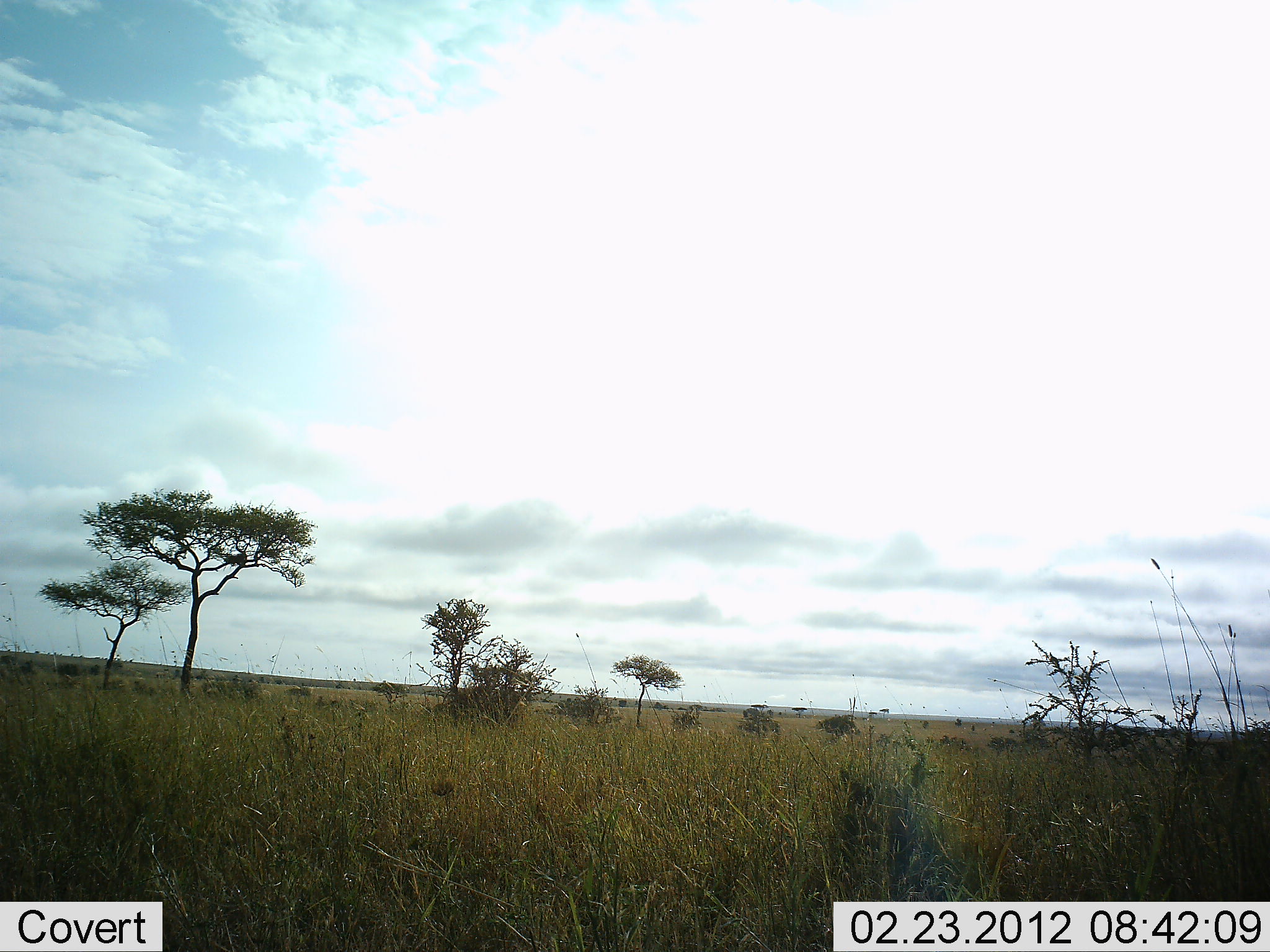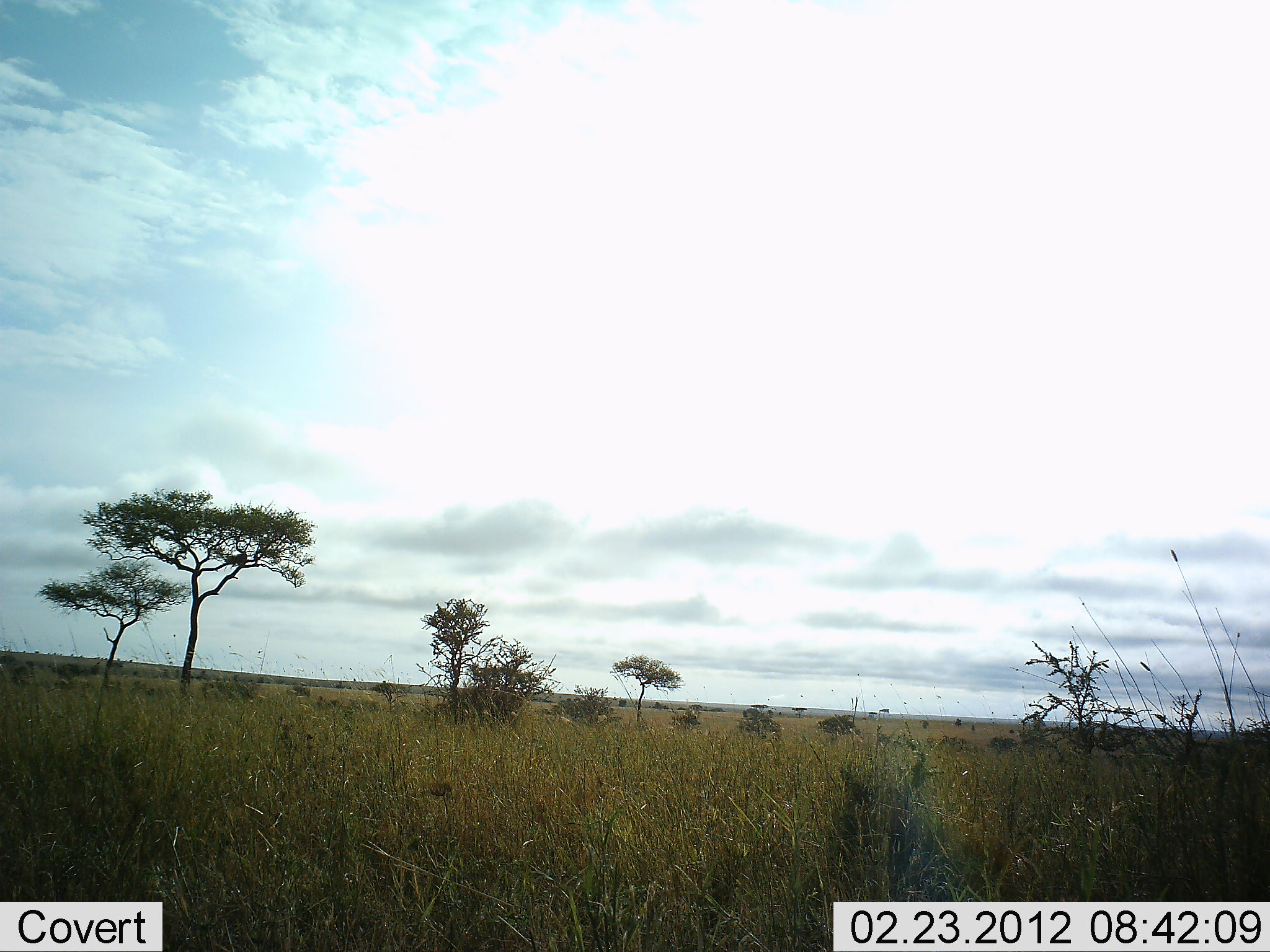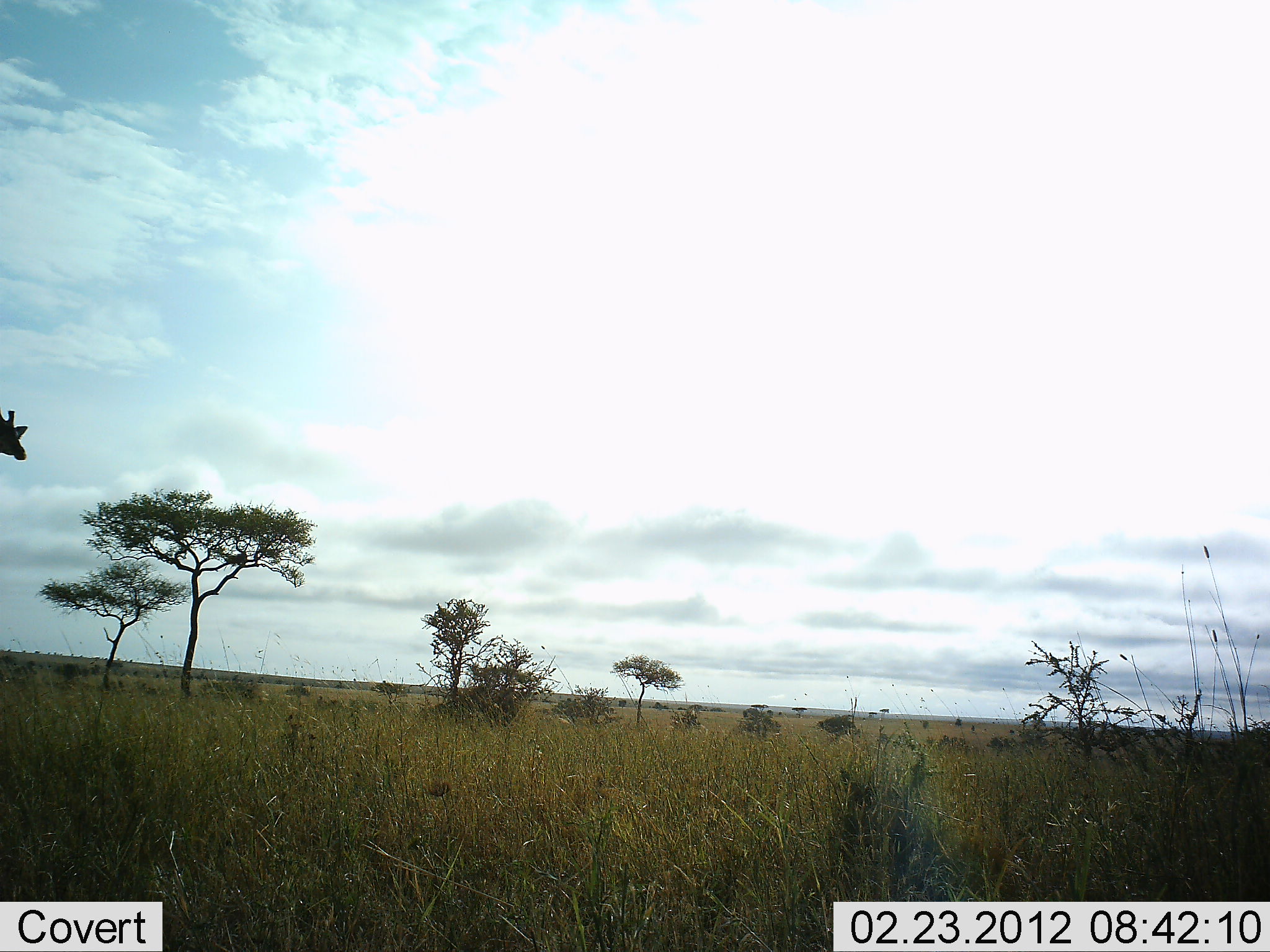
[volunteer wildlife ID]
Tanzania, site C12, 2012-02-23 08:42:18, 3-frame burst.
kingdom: Animalia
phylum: Chordata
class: Mammalia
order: Artiodactyla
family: Giraffidae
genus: Giraffa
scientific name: Giraffa camelopardalis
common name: giraffe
Giraffe (Giraffa camelopardalis), count 1. Behavior (volunteer vote fractions): standing 4%, resting 0%, moving 96%, interacting 0%. Young present (vote fraction): 0%. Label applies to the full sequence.